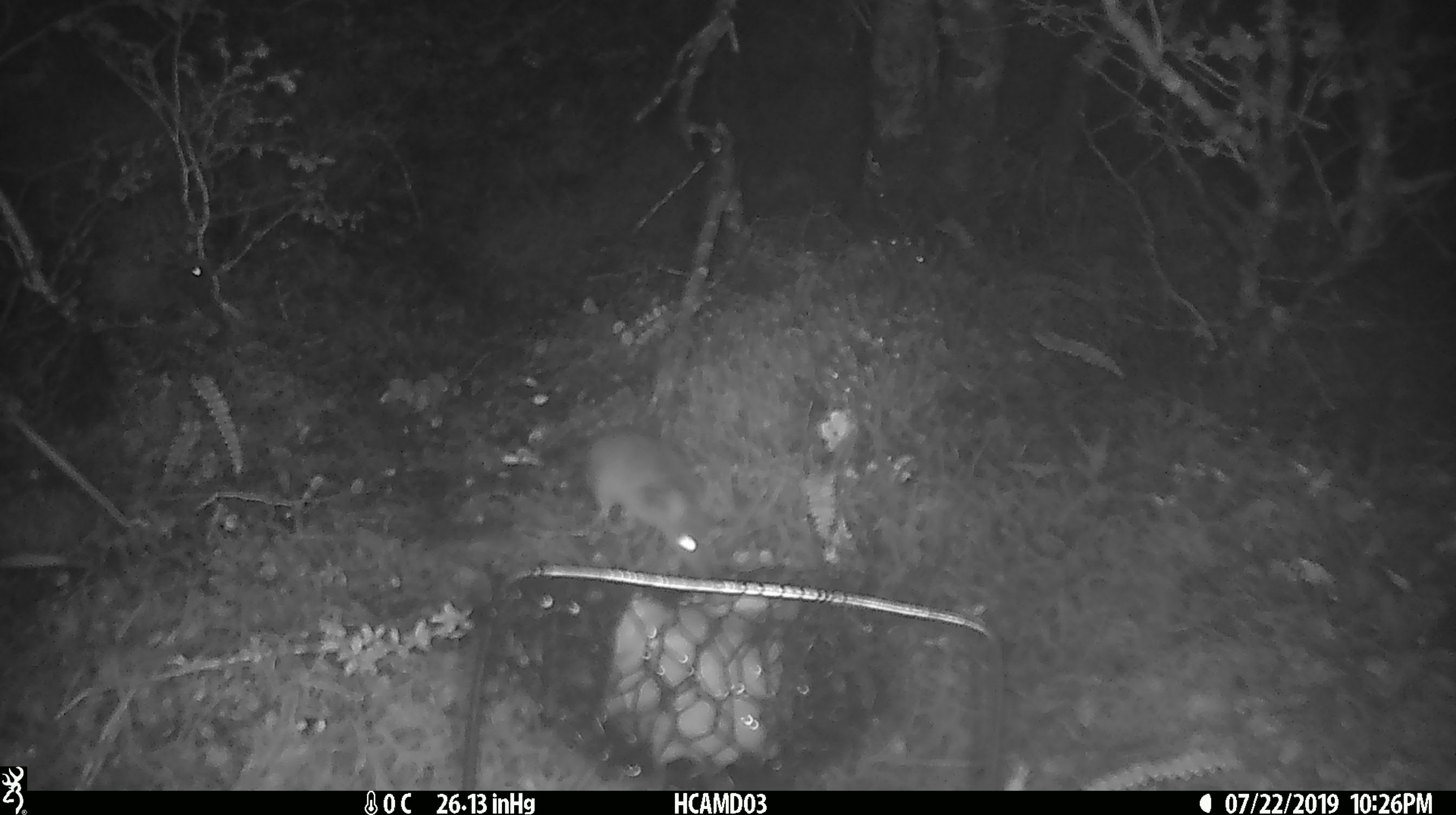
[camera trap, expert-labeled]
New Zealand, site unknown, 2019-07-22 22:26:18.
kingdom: Animalia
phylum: Chordata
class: Mammalia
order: Rodentia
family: Muridae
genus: Mus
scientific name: Mus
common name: mouse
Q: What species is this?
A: Mouse (Mus).